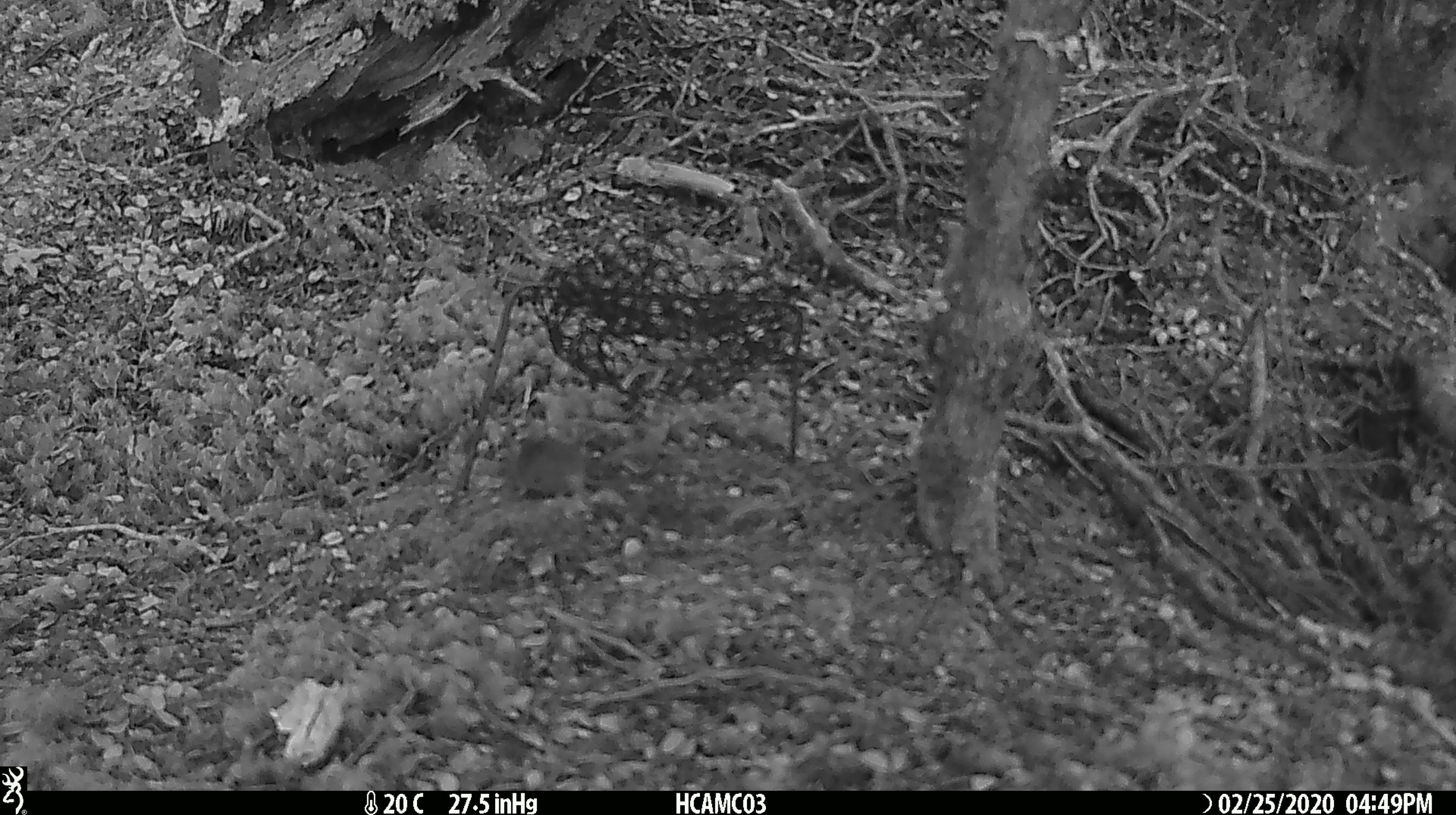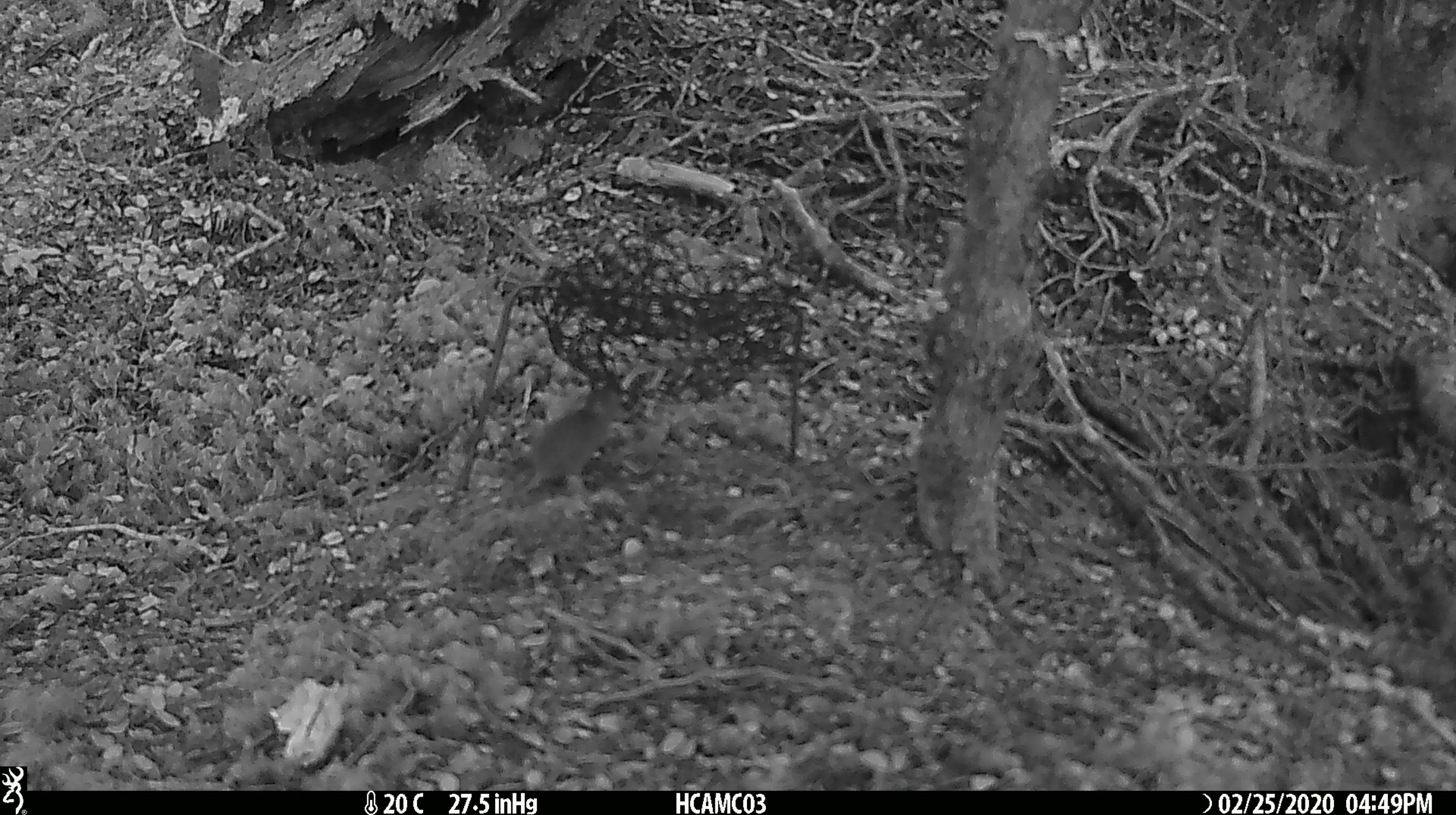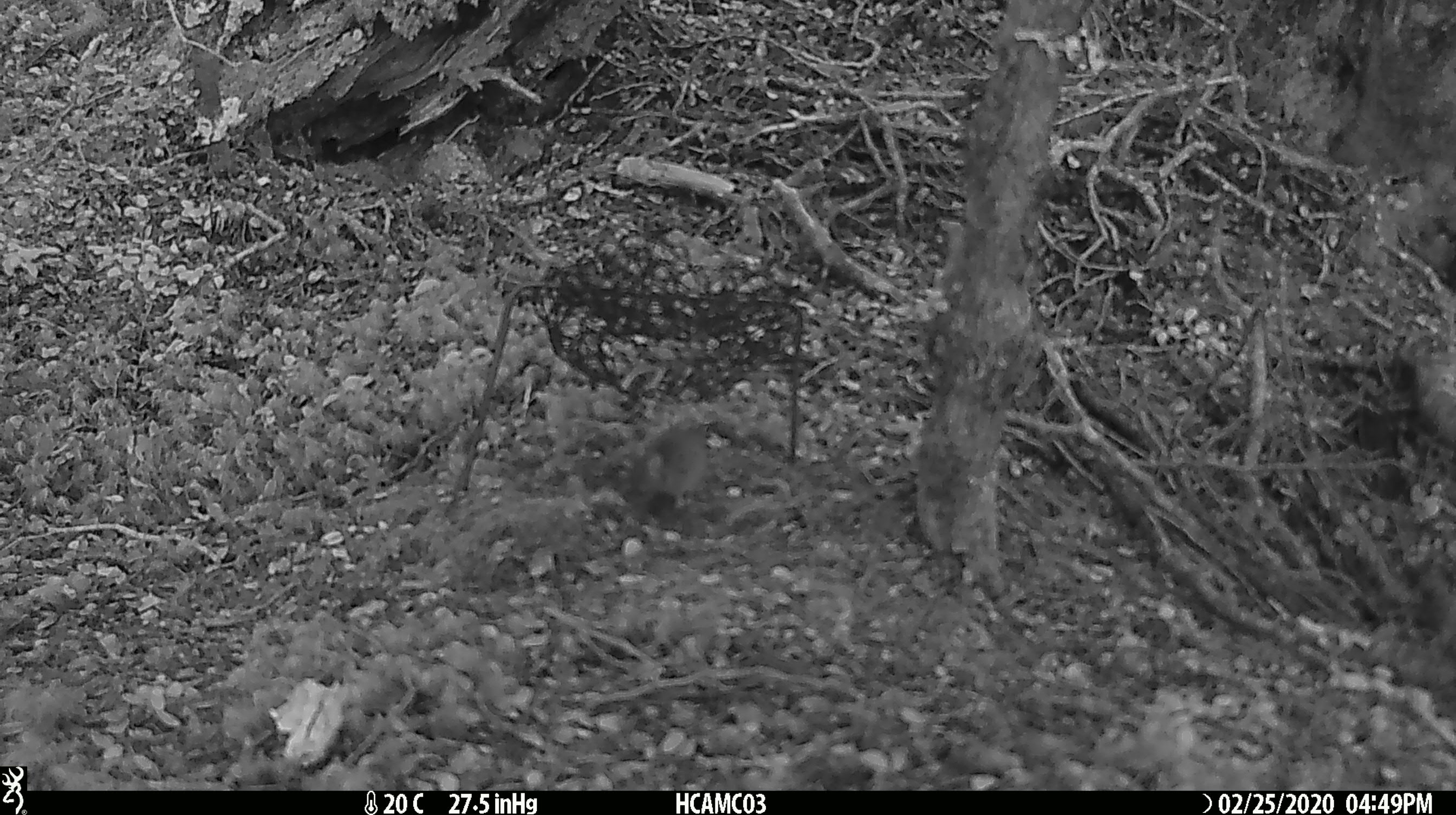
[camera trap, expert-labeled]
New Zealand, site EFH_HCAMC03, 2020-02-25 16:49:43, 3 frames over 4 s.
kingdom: Animalia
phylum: Chordata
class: Mammalia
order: Rodentia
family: Muridae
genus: Mus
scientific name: Mus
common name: mouse